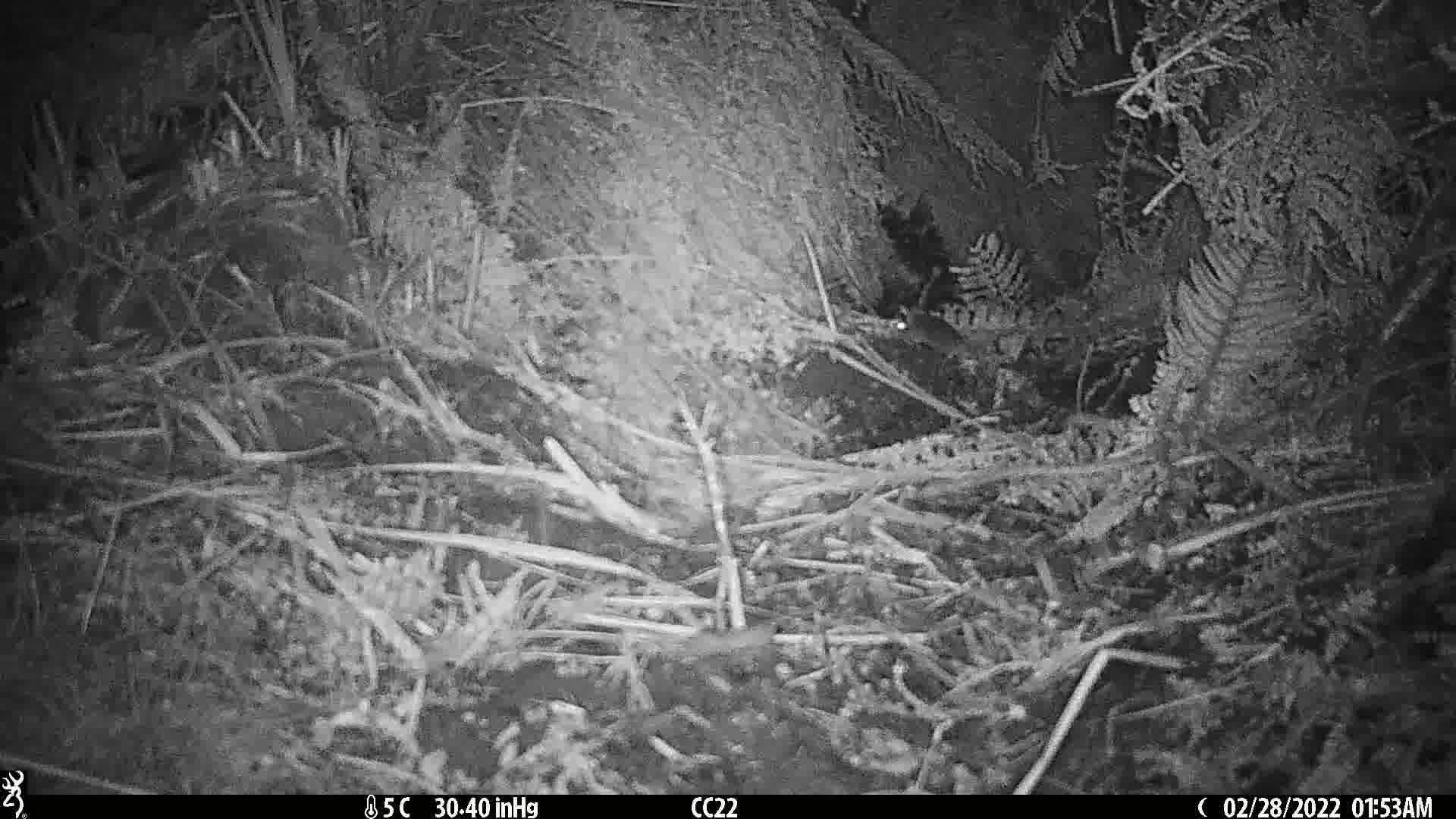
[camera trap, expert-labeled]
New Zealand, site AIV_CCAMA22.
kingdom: Animalia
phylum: Chordata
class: Mammalia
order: Rodentia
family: Muridae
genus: Mus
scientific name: Mus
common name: mouse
Mouse (Mus).